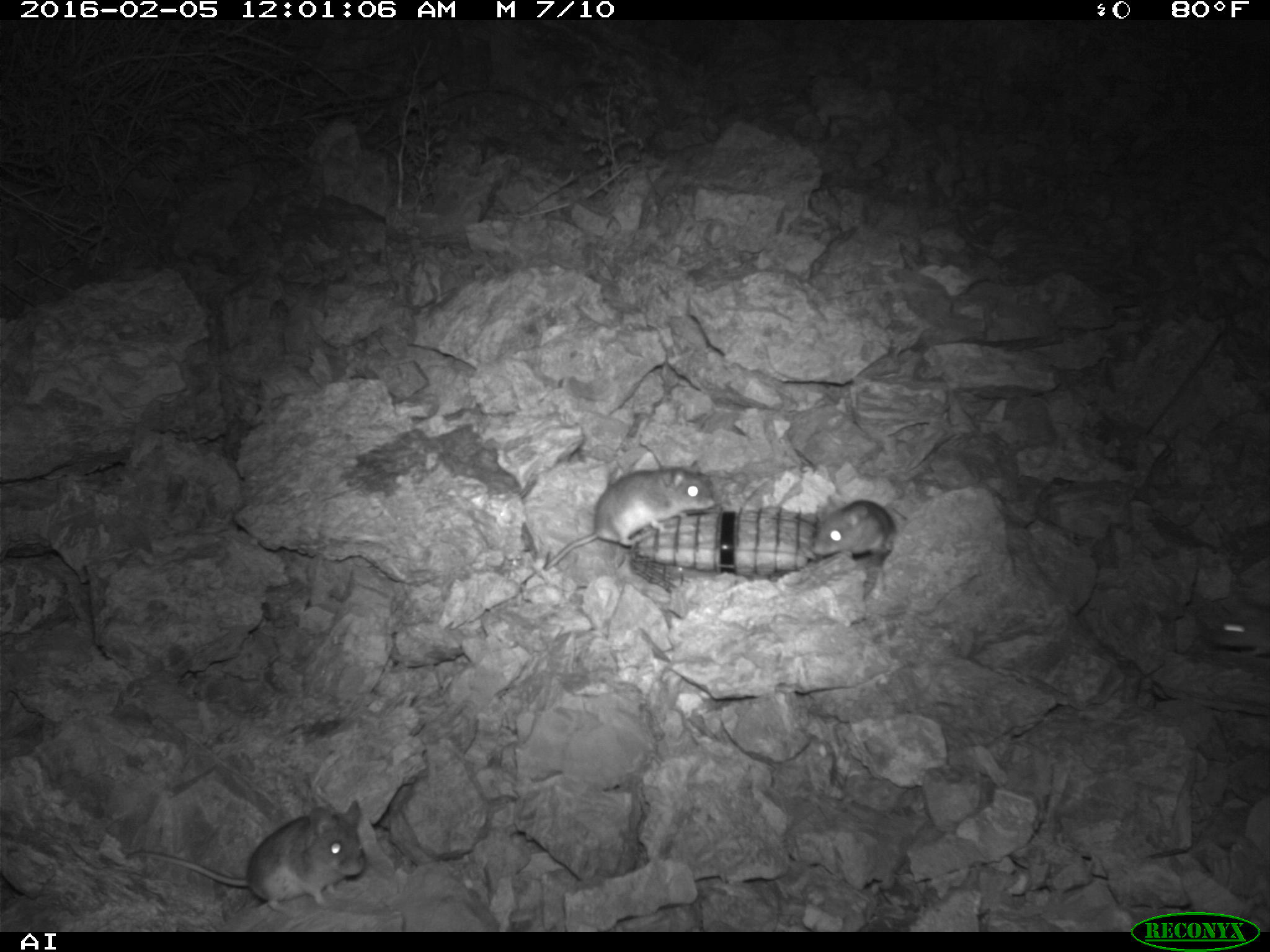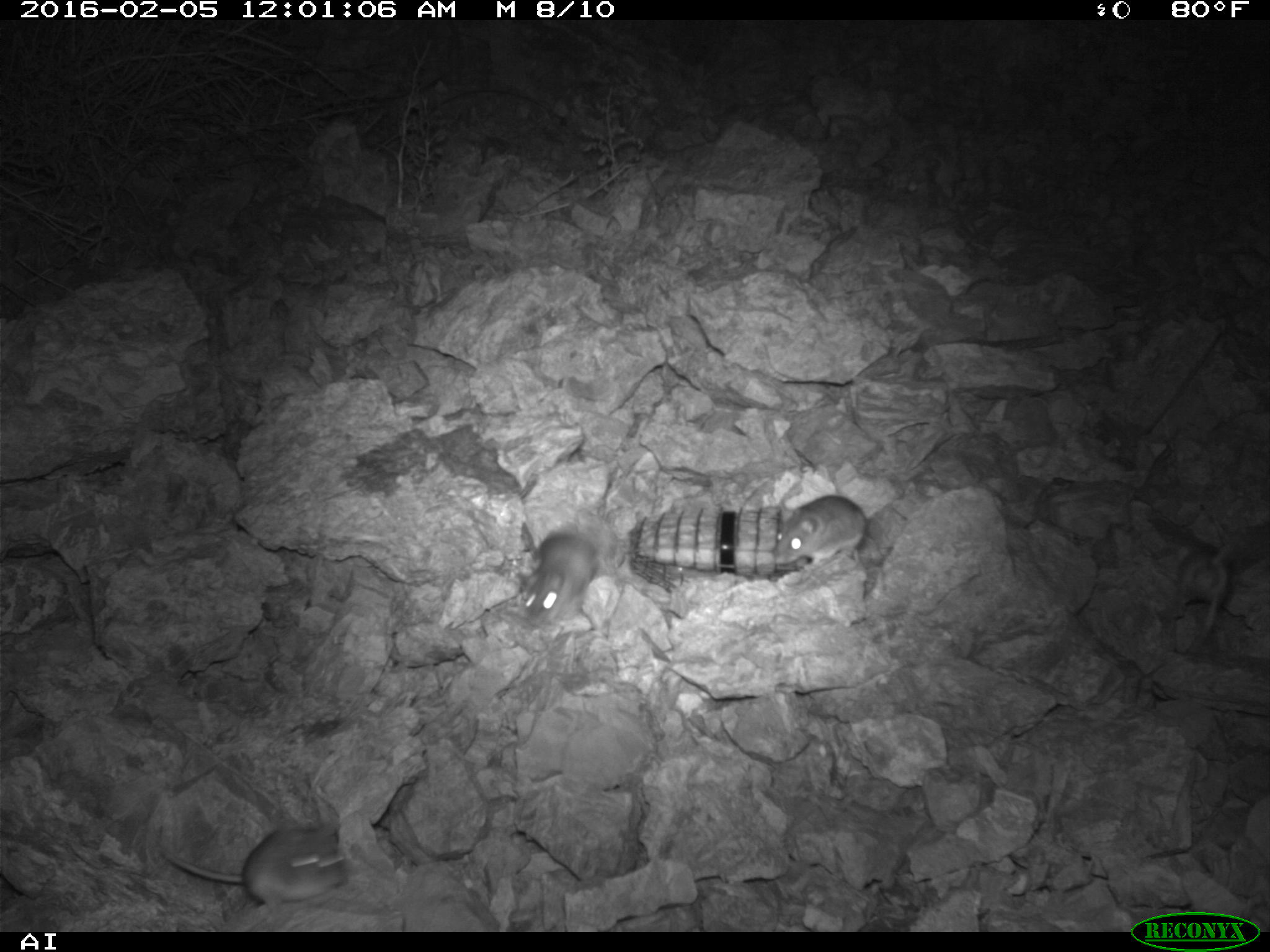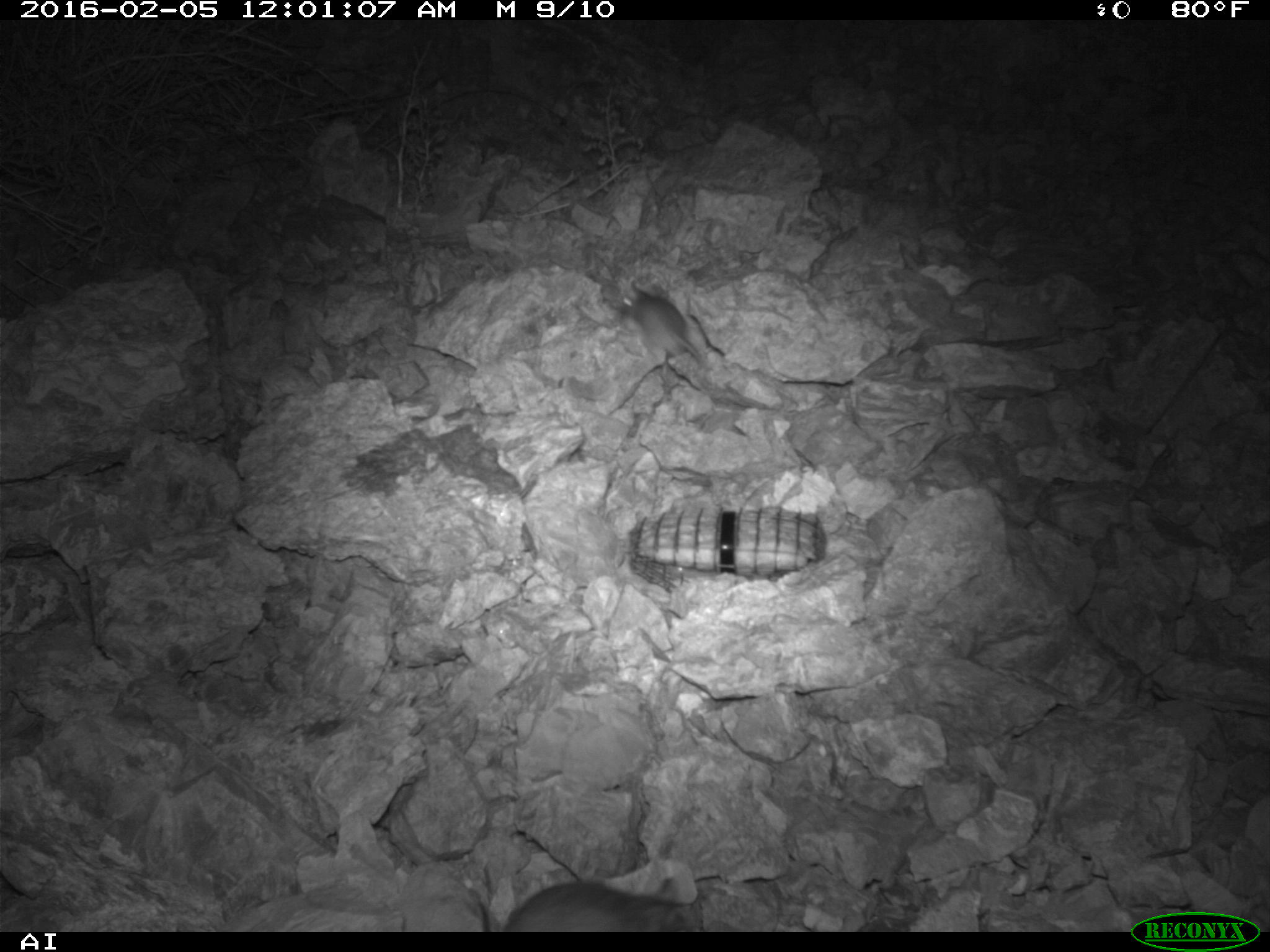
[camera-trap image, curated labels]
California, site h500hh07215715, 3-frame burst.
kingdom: Animalia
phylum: Chordata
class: Mammalia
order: Rodentia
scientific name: Rodentia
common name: rodent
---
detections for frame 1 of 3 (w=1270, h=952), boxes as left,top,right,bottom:
rodent: 123,798,364,912; 541,461,714,568; 813,499,896,557; 1211,604,1269,656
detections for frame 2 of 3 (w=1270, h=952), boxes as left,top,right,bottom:
rodent: 159,821,345,905; 522,523,598,627; 773,493,867,568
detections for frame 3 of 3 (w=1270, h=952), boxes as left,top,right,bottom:
rodent: 498,876,698,932; 618,281,711,372